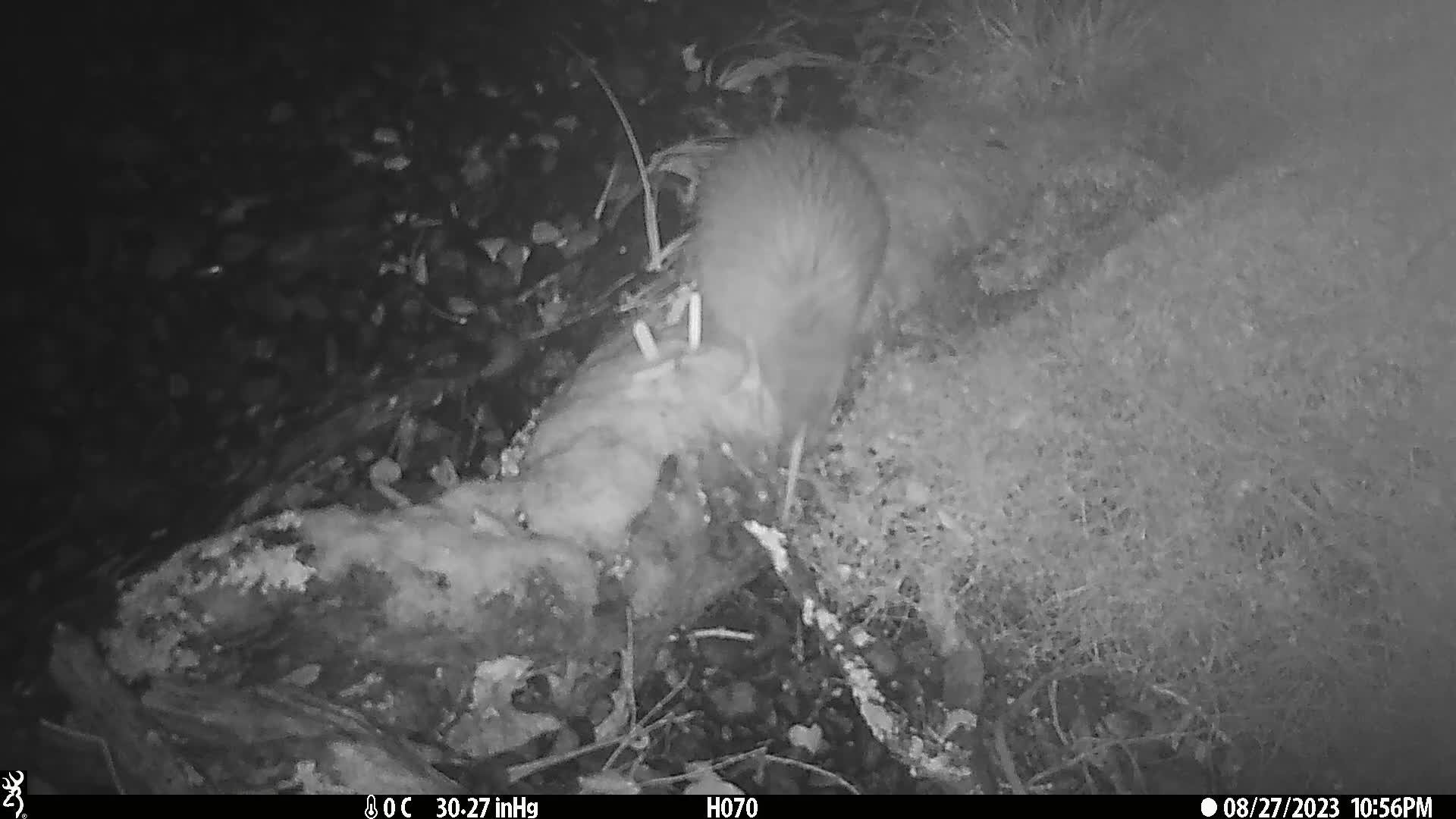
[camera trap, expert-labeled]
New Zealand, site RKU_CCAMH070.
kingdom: Animalia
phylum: Chordata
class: Aves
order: Apterygiformes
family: Apterygidae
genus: Apteryx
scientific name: Apteryx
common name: kiwi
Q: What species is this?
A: Kiwi (Apteryx).